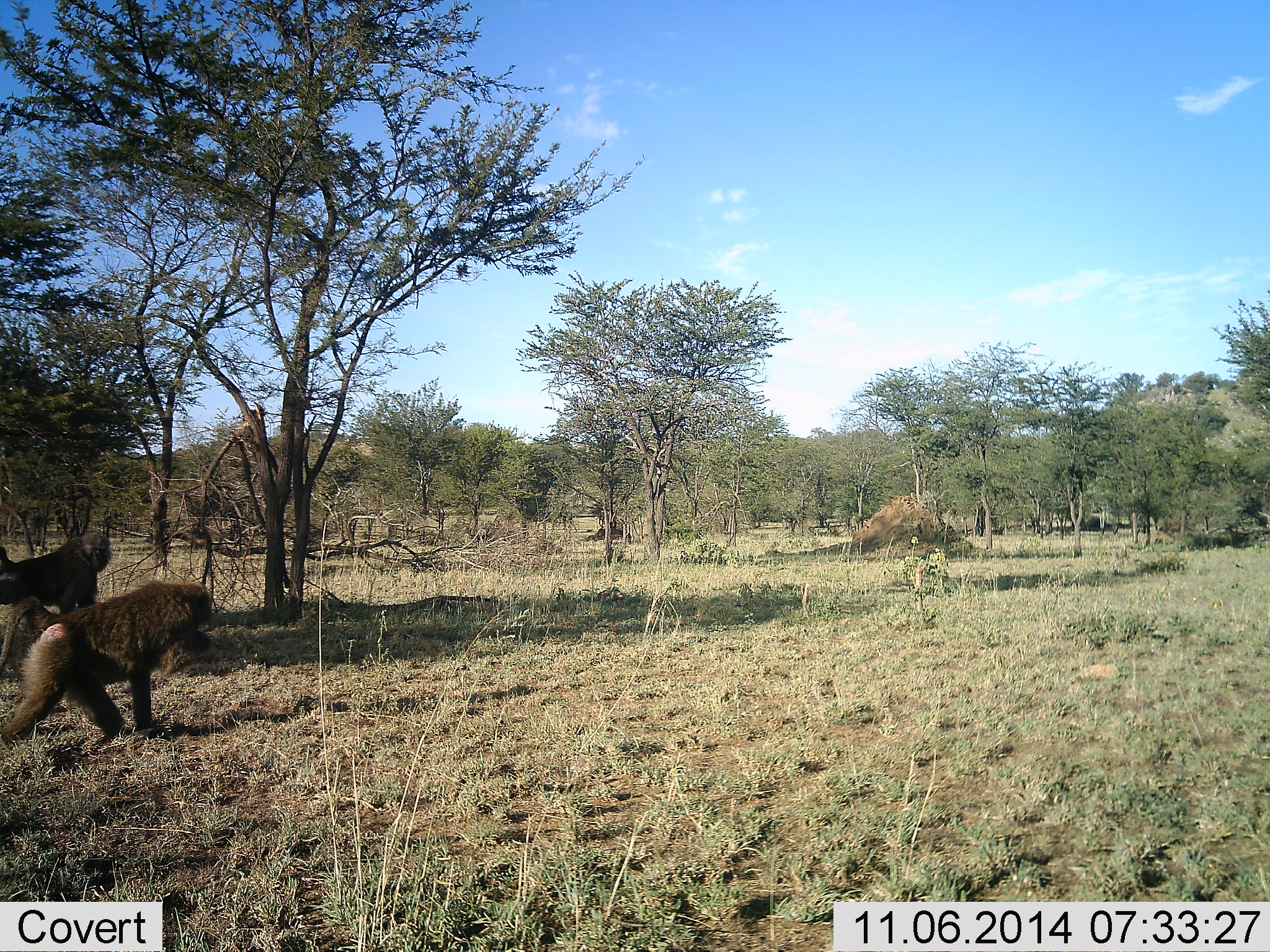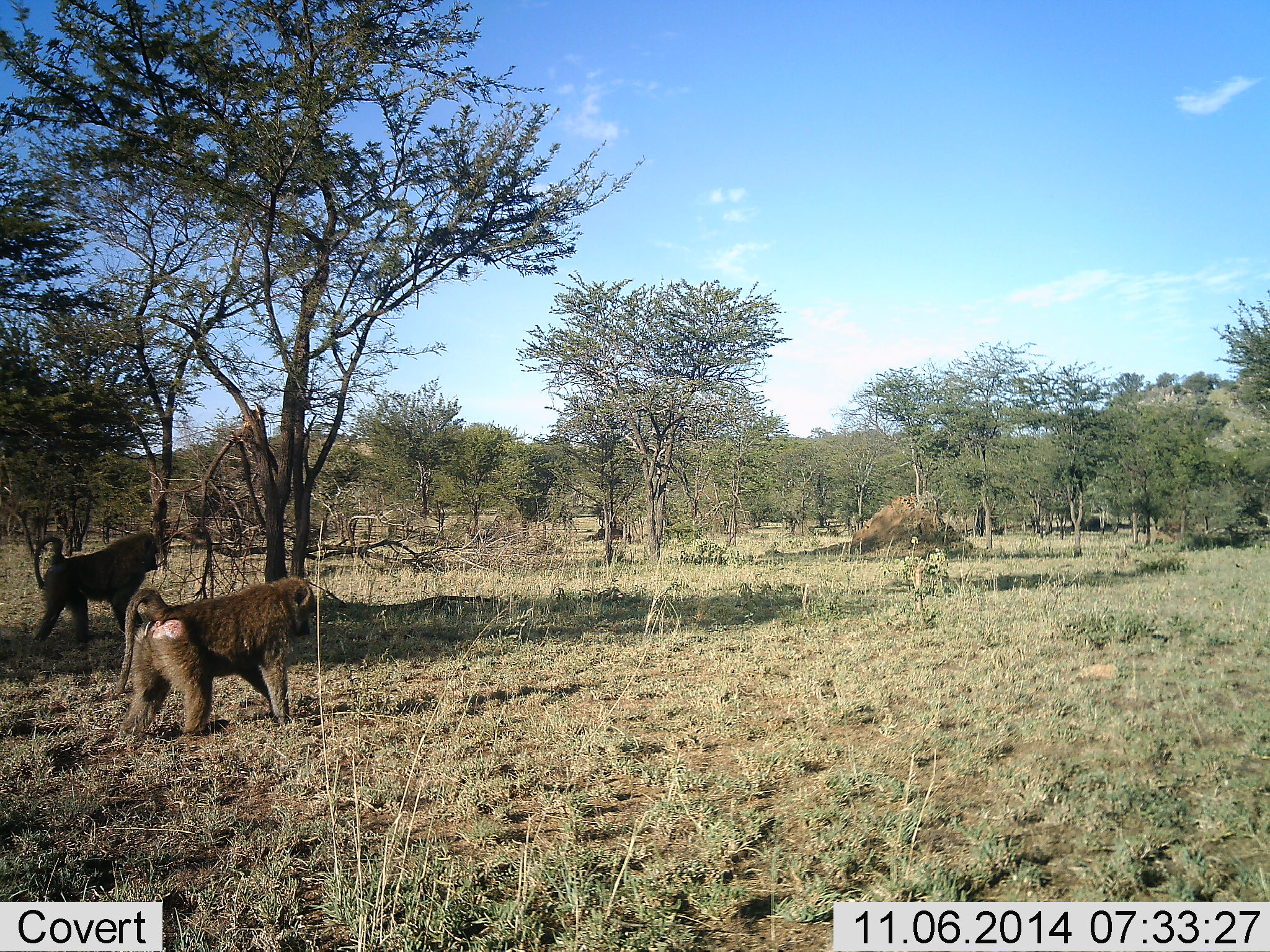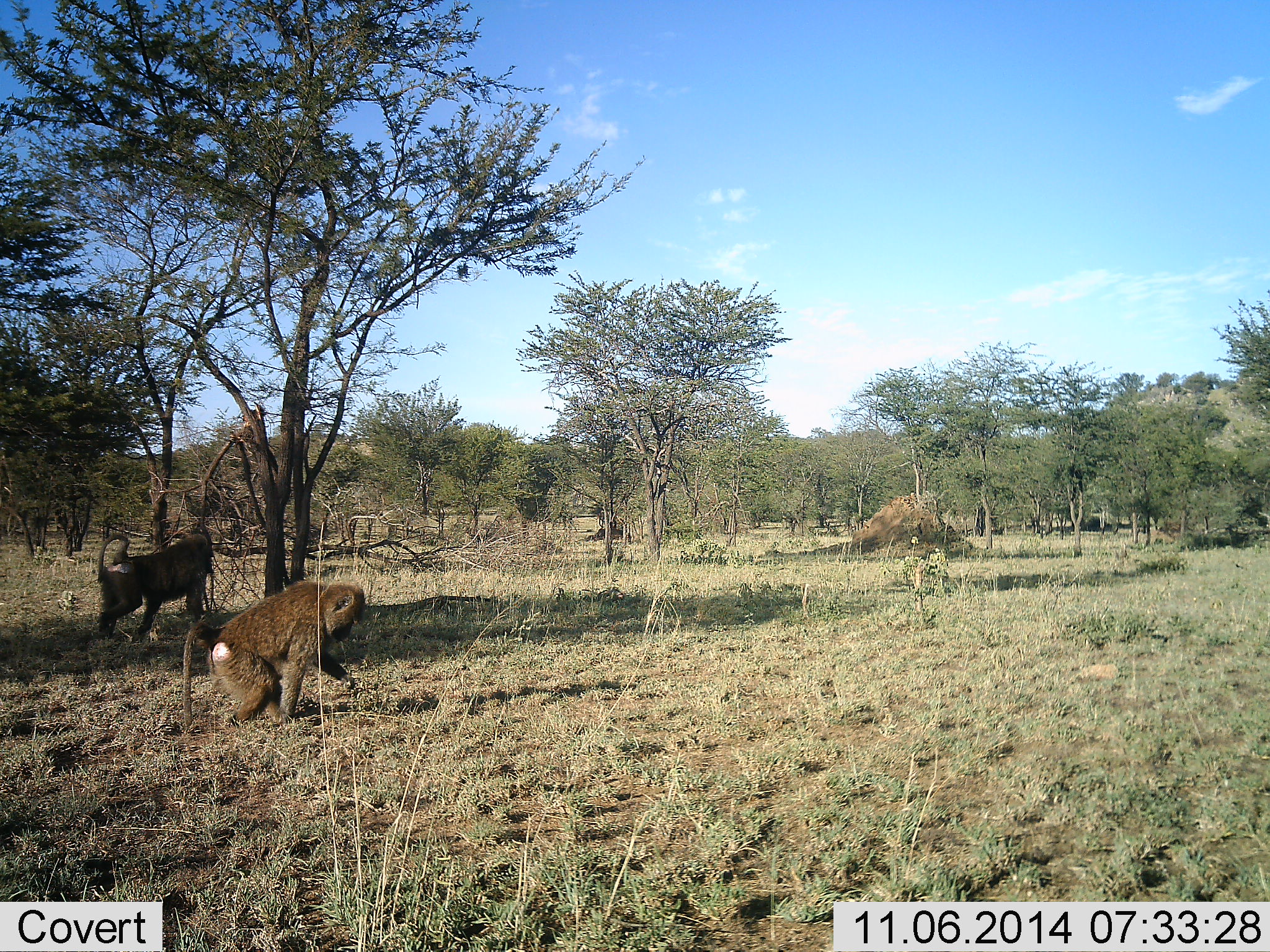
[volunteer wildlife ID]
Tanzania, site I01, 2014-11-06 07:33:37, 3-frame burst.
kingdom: Animalia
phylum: Chordata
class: Mammalia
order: Primates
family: Cercopithecidae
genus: Papio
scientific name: Papio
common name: baboon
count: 2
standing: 30%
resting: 0%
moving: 80%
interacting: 0%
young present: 0%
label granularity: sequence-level